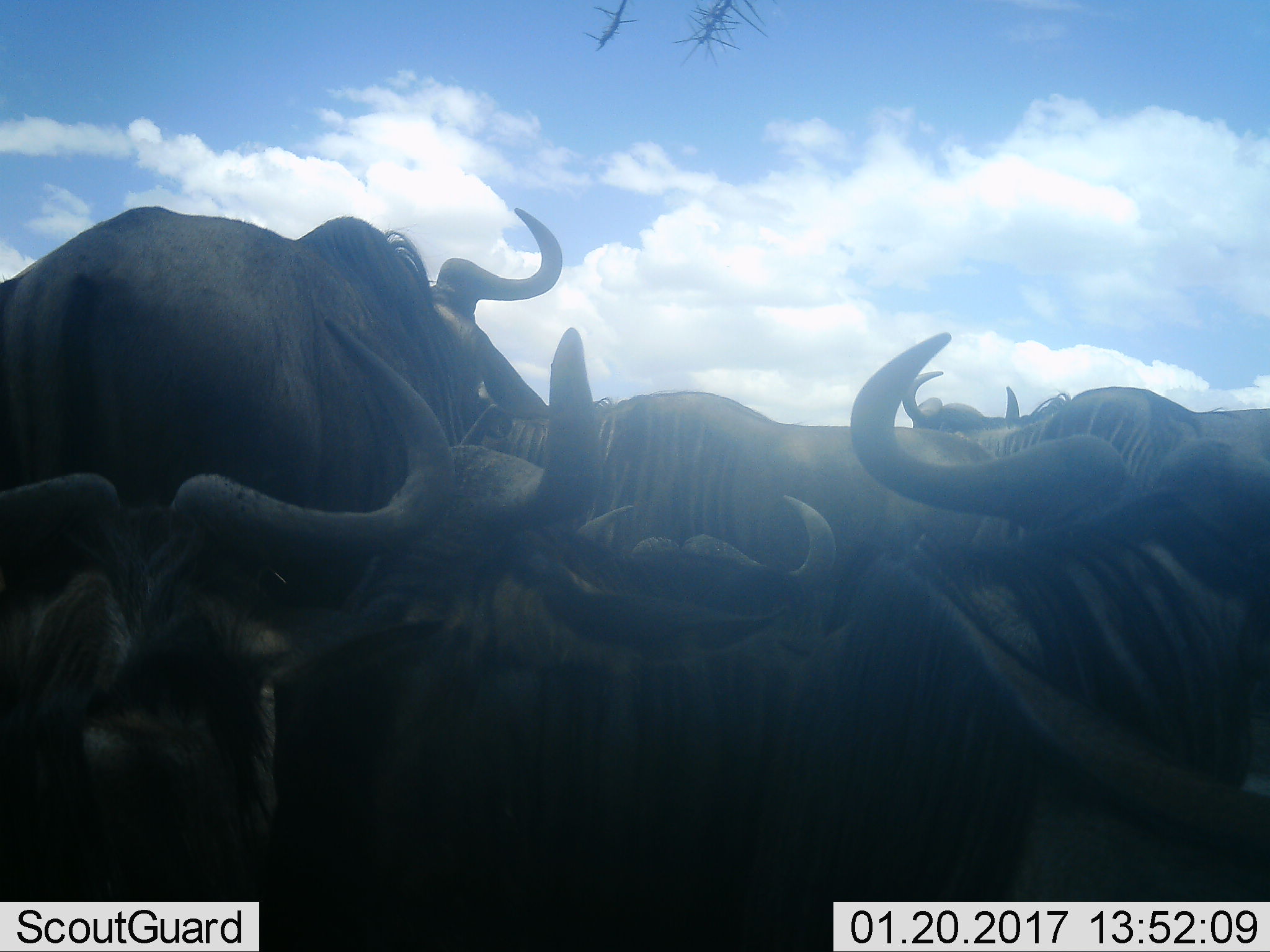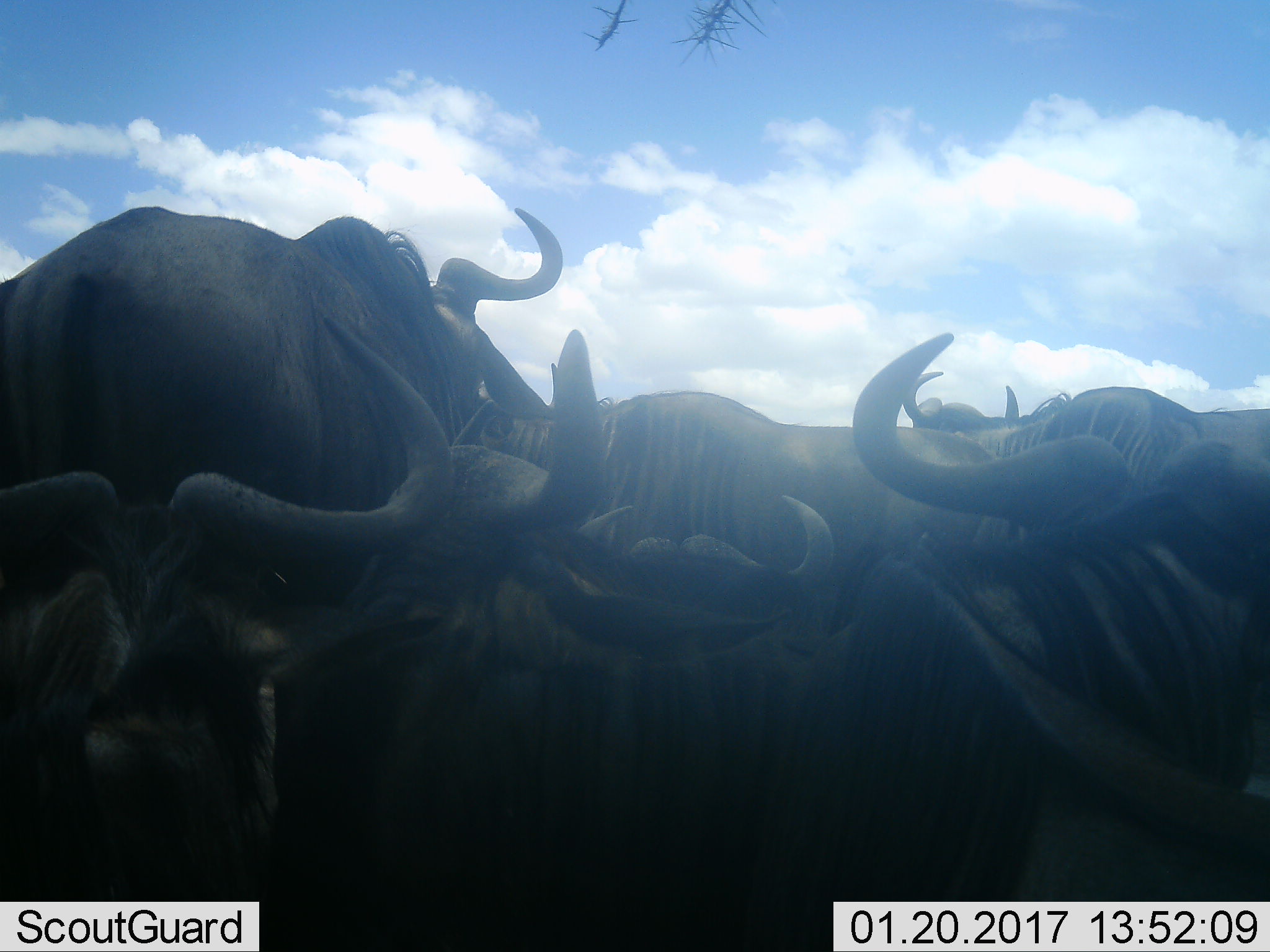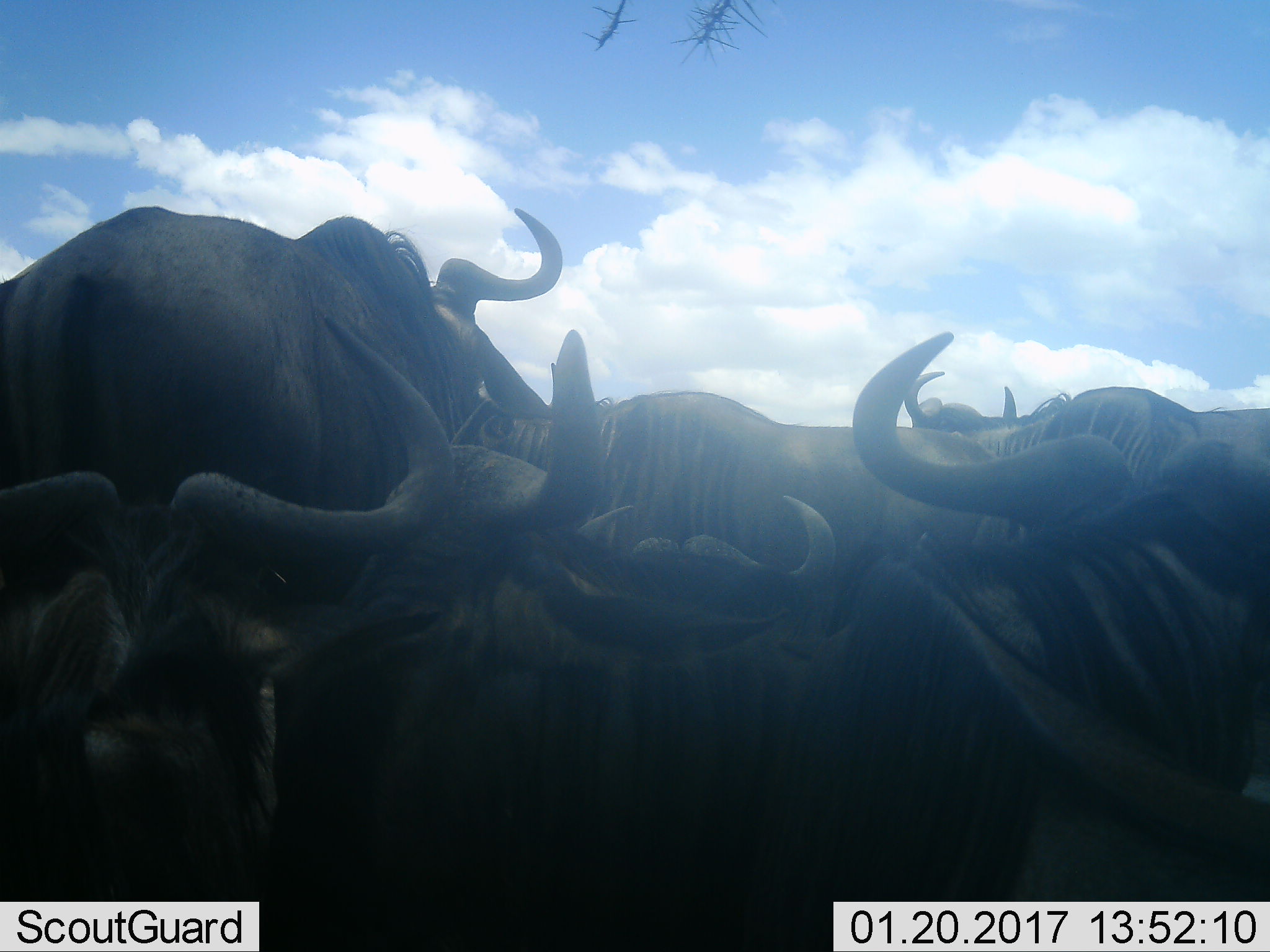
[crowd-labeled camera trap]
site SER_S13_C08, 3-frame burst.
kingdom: Animalia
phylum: Chordata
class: Mammalia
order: Artiodactyla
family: Bovidae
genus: Connochaetes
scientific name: Connochaetes taurinus taurinus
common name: blue wildebeest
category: wildebeestblue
Wildebeestblue (blue wildebeest) (Connochaetes taurinus taurinus), count 7. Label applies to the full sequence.